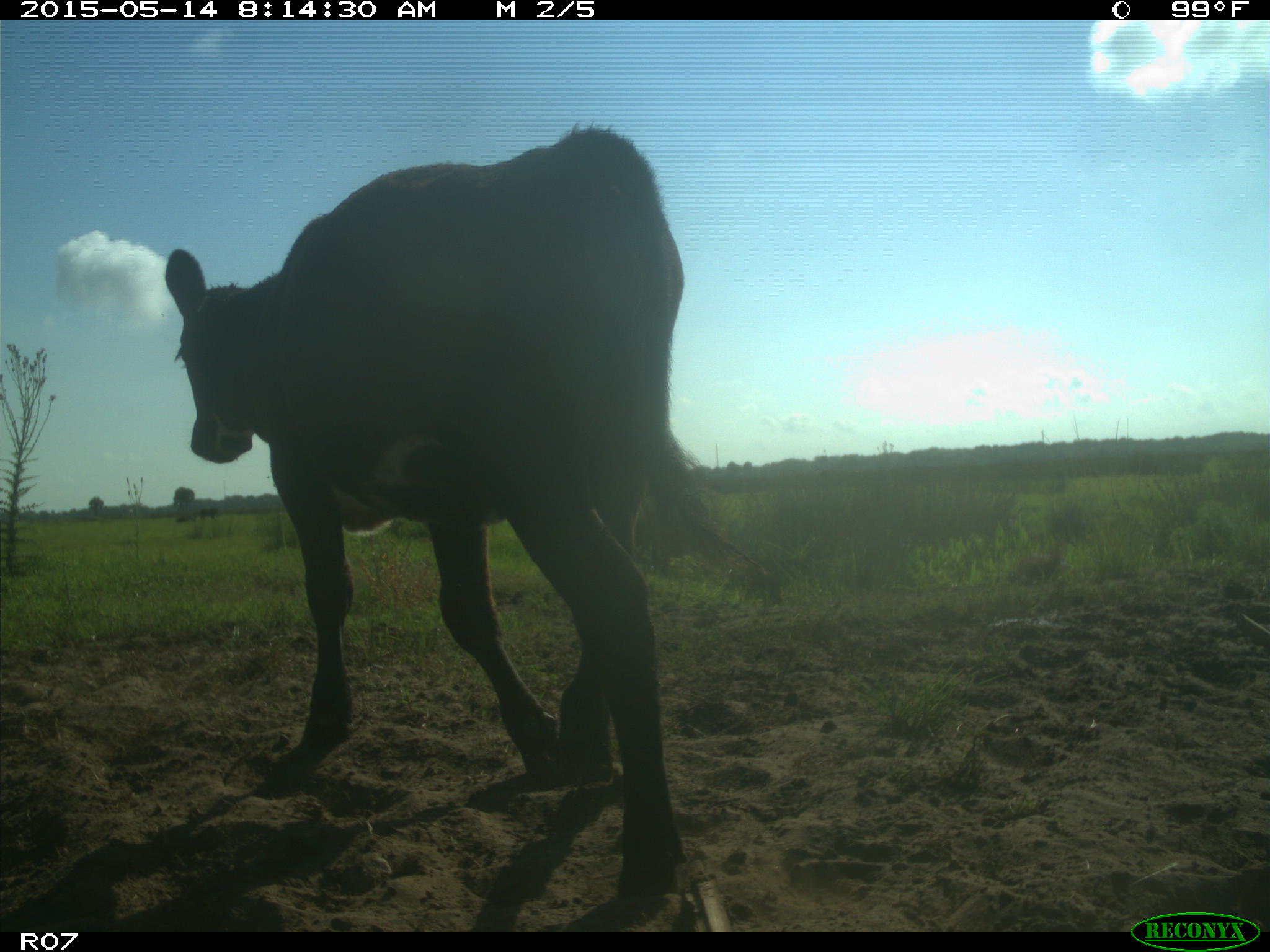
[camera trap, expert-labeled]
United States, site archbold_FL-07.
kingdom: Animalia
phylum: Chordata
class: Mammalia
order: Artiodactyla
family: Bovidae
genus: Bos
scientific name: Bos taurus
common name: domestic cow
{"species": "Bos taurus (domestic cow)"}